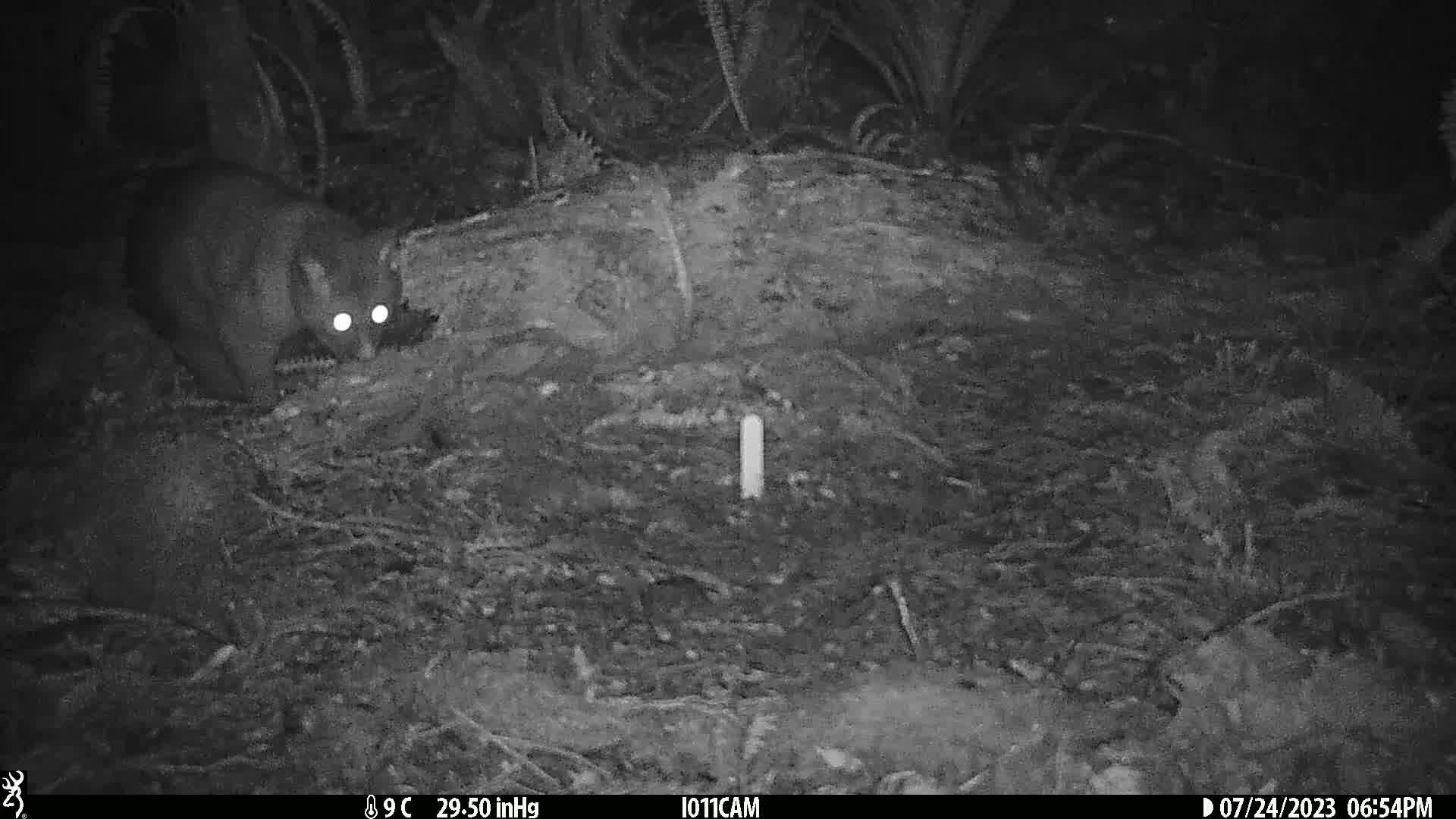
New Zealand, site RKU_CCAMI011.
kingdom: Animalia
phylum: Chordata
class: Mammalia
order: Diprotodontia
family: Phalangeridae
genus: Trichosurus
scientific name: Trichosurus vulpecula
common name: common brushtail possum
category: possum